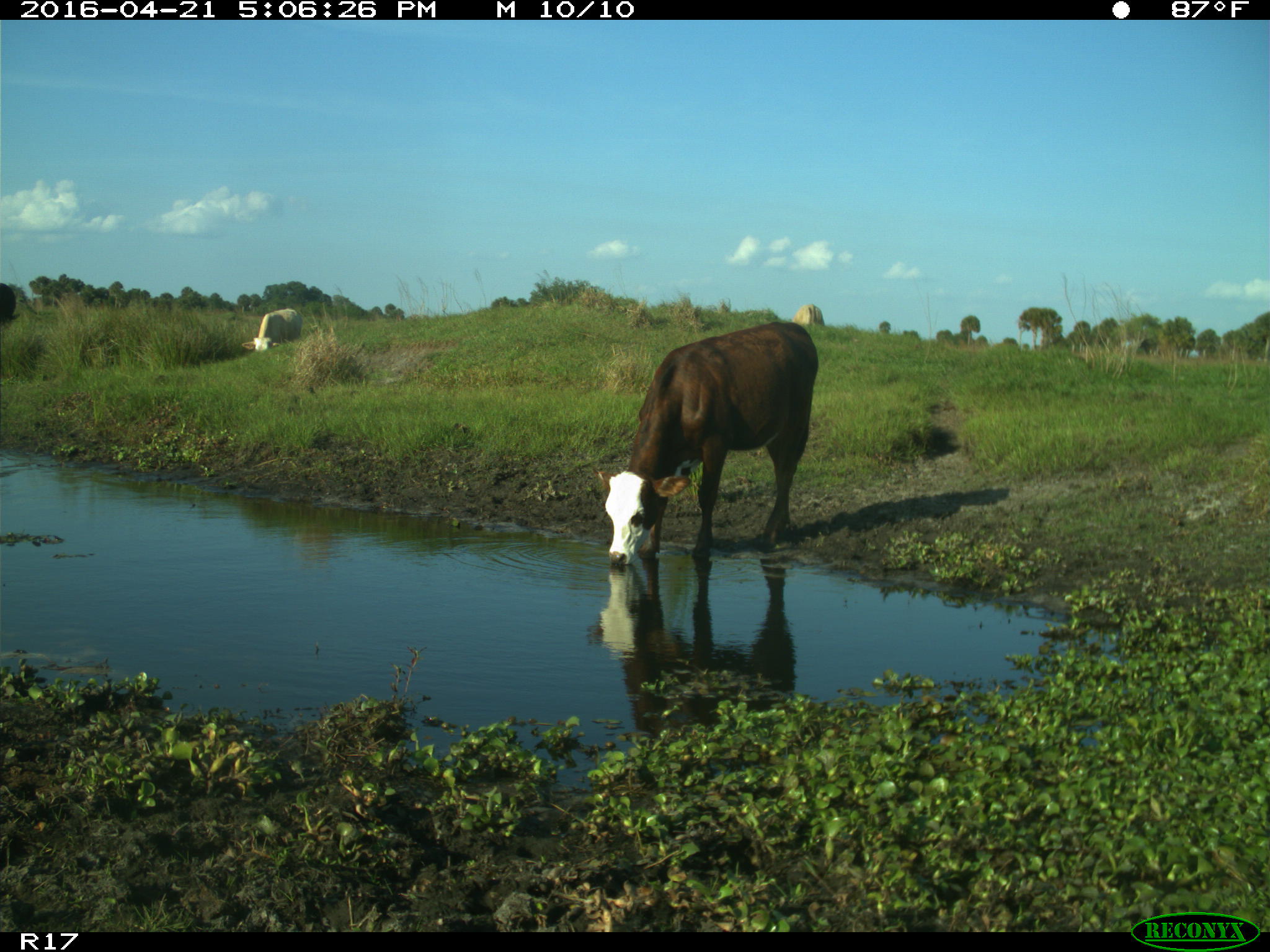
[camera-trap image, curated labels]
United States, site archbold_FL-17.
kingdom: Animalia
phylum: Chordata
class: Mammalia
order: Artiodactyla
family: Bovidae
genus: Bos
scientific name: Bos taurus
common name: domestic cow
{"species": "Bos taurus (domestic cow)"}